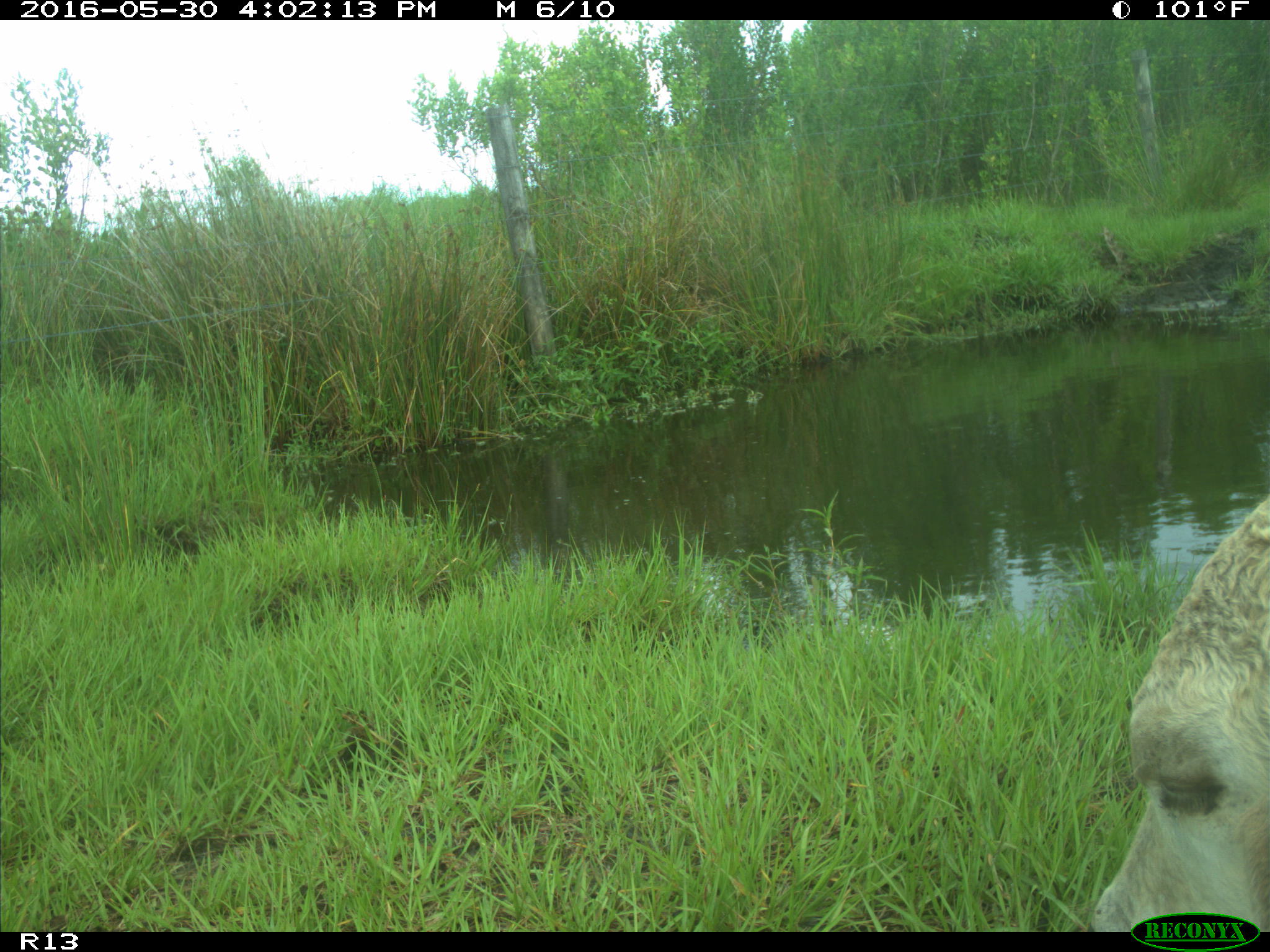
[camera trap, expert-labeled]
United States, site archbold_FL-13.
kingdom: Animalia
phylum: Chordata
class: Mammalia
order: Artiodactyla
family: Bovidae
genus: Bos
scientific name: Bos taurus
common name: domestic cow